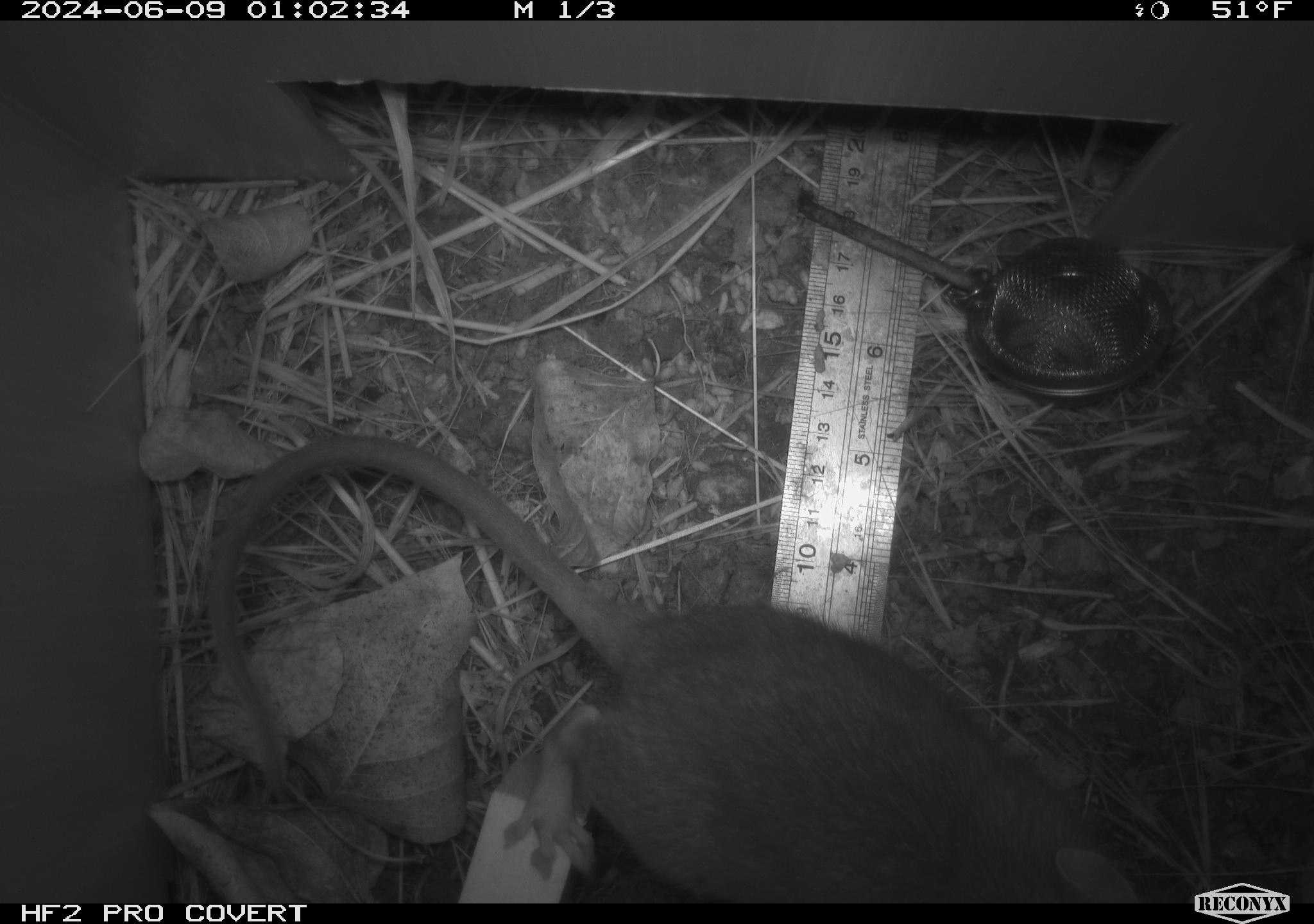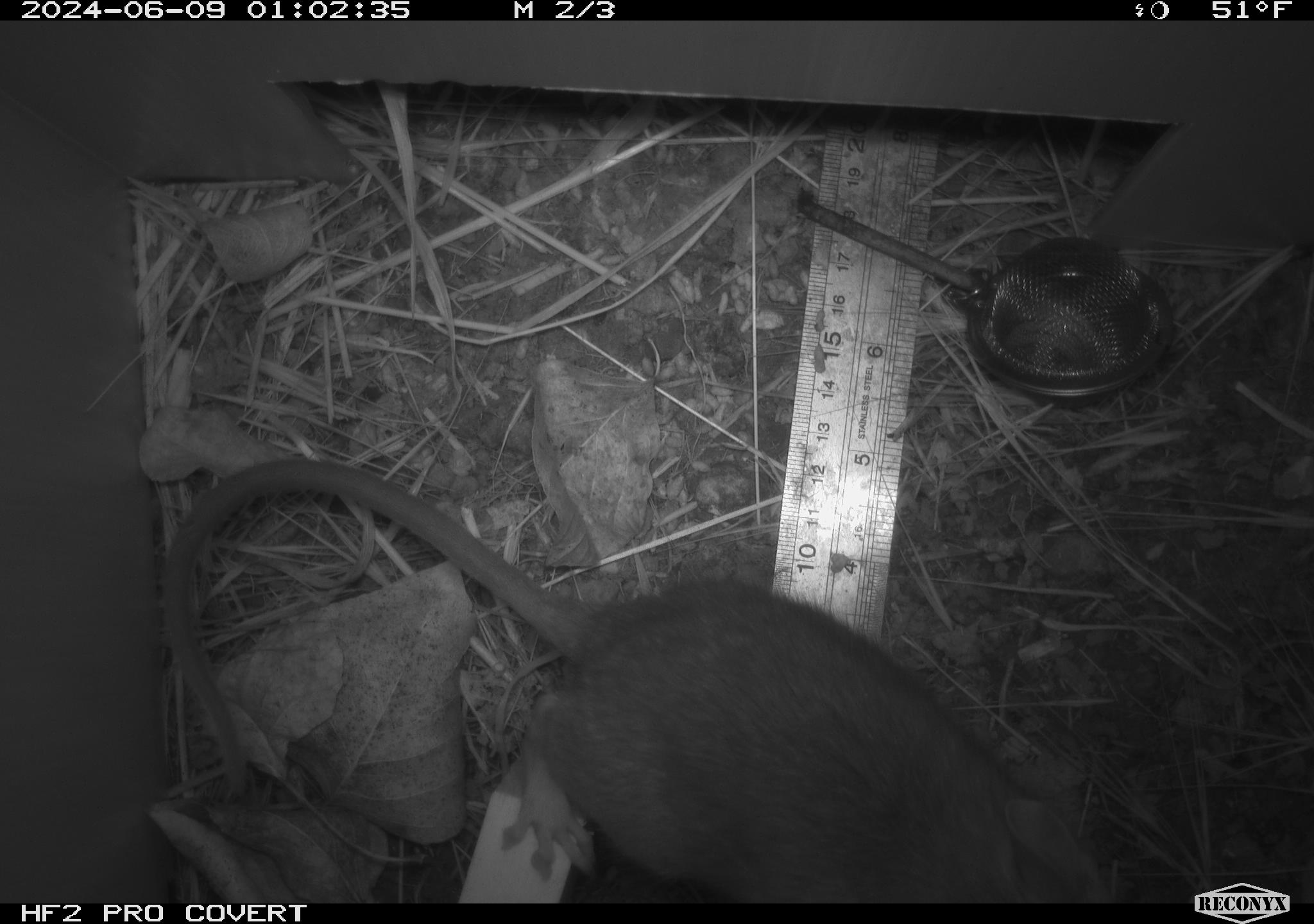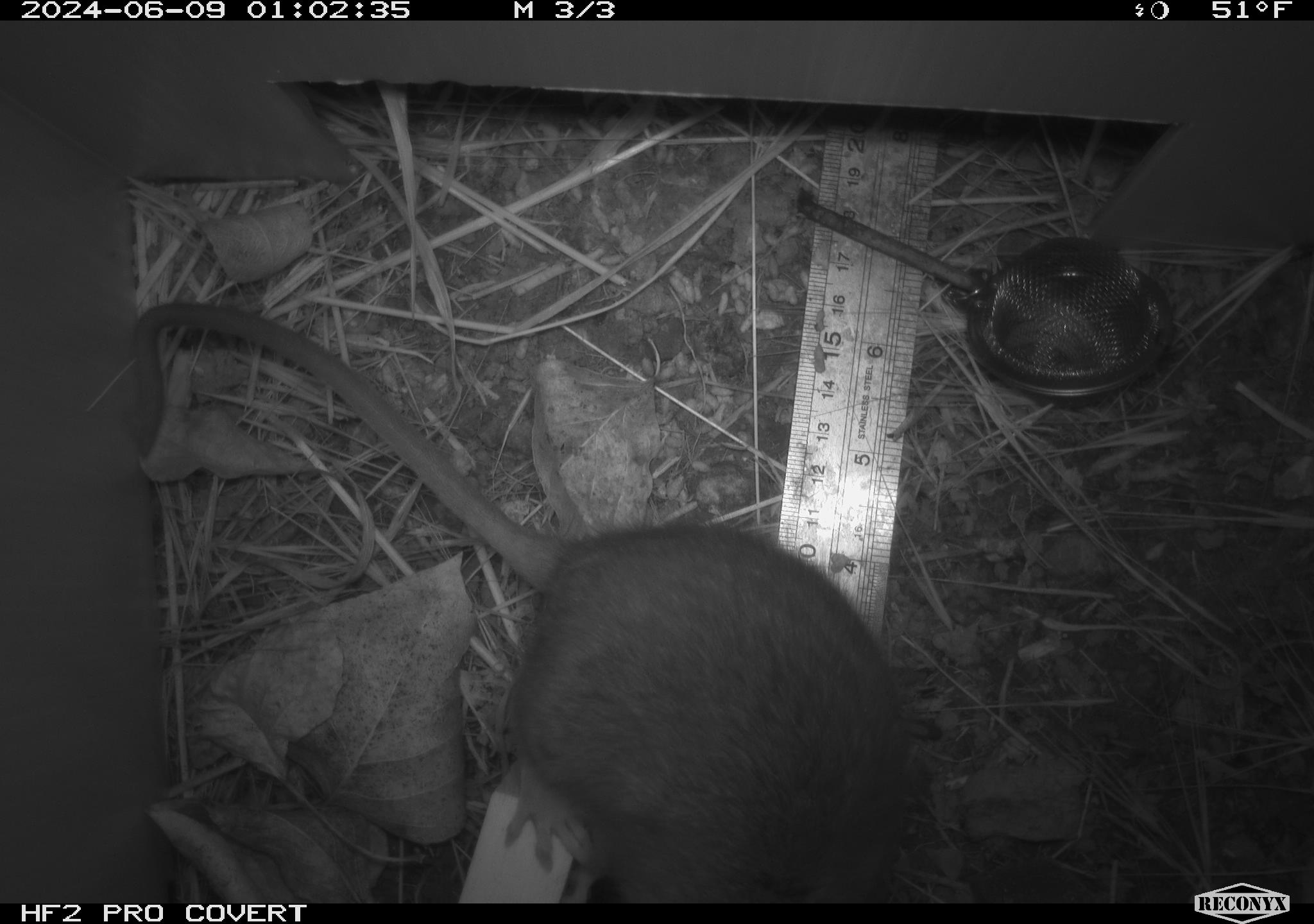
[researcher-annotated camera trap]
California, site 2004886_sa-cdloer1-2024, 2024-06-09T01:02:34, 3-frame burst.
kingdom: Animalia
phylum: Chordata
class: Mammalia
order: Rodentia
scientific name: Rodentia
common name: woodrat or rat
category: woodrat or rat species